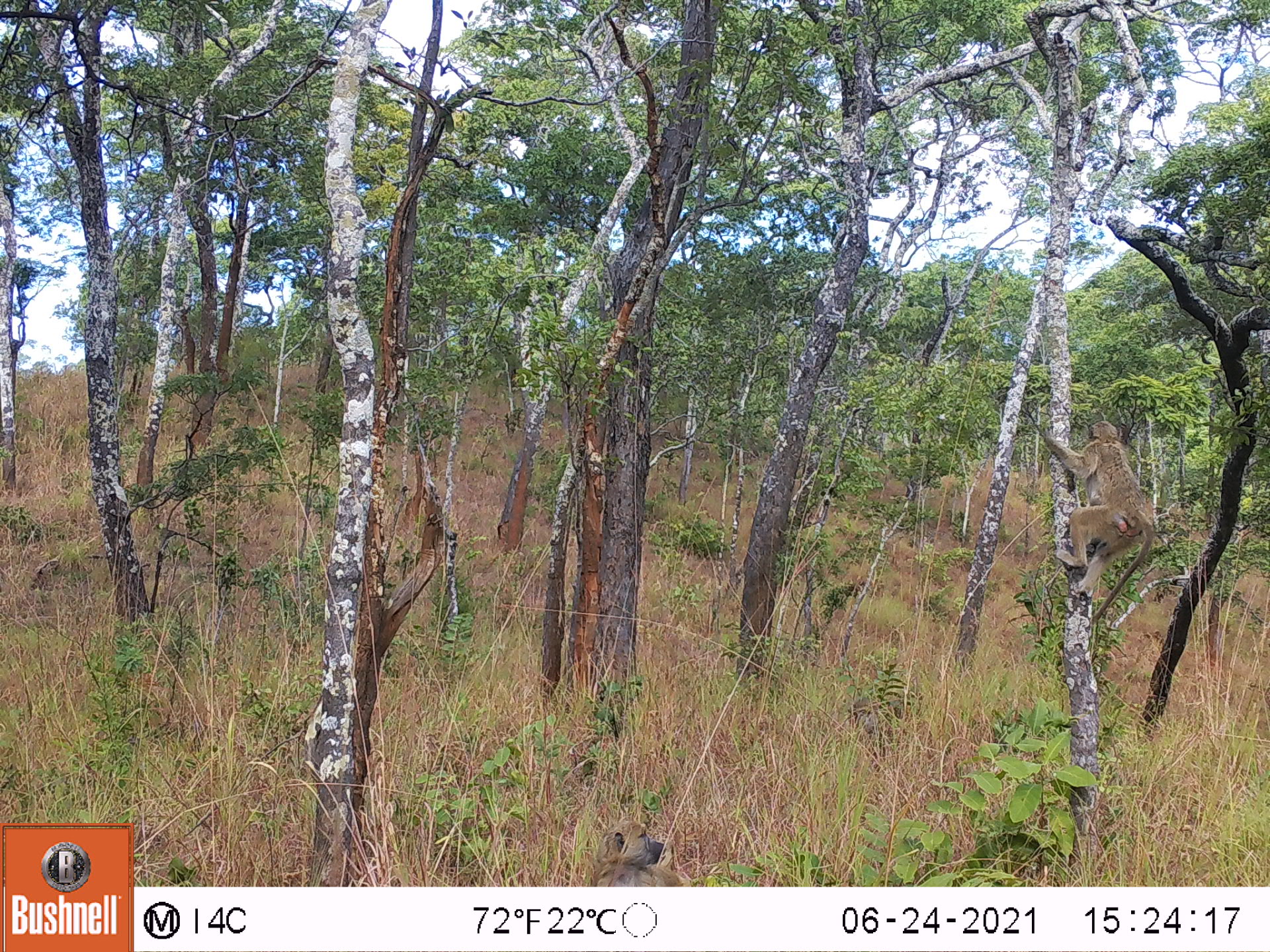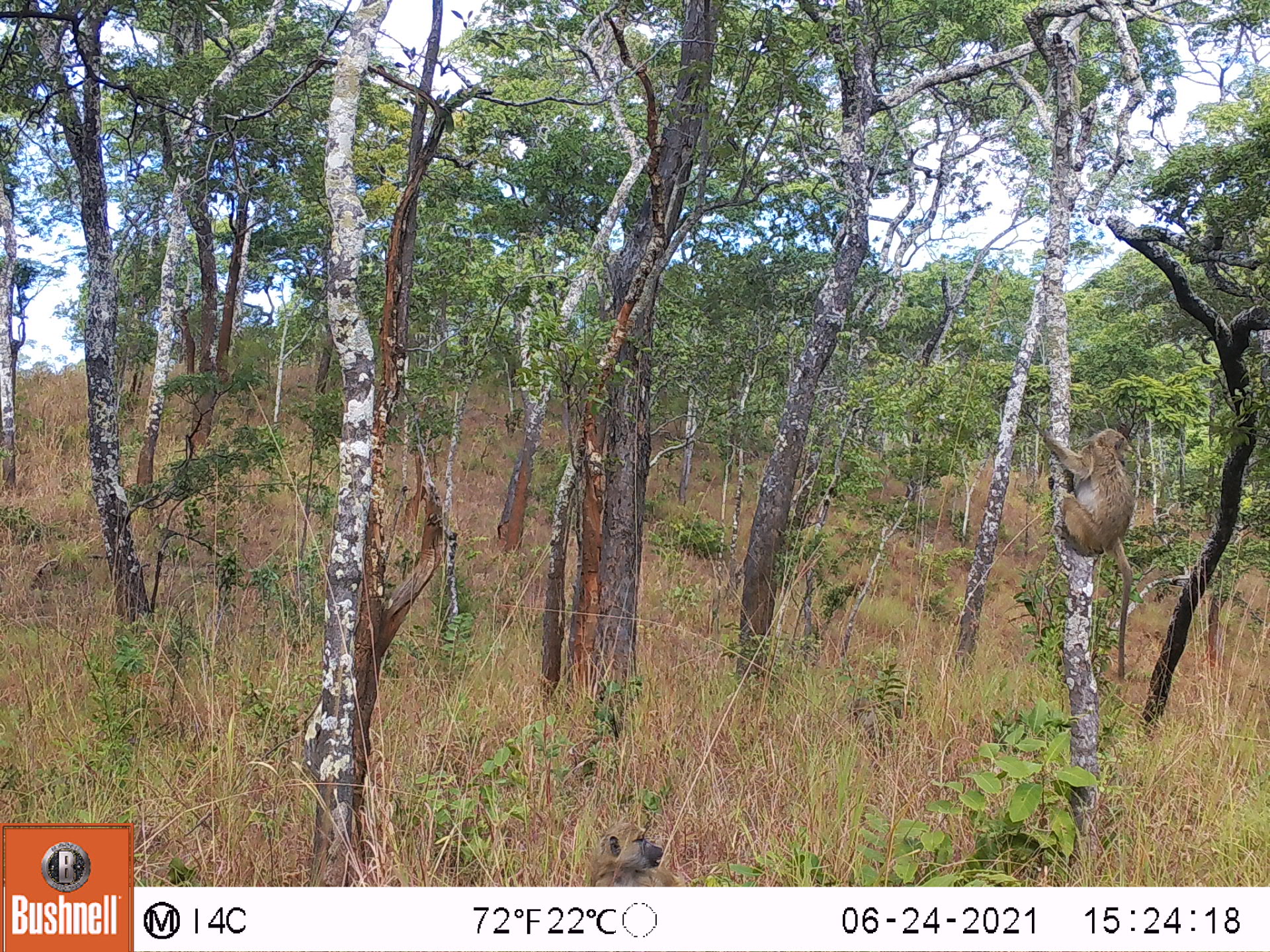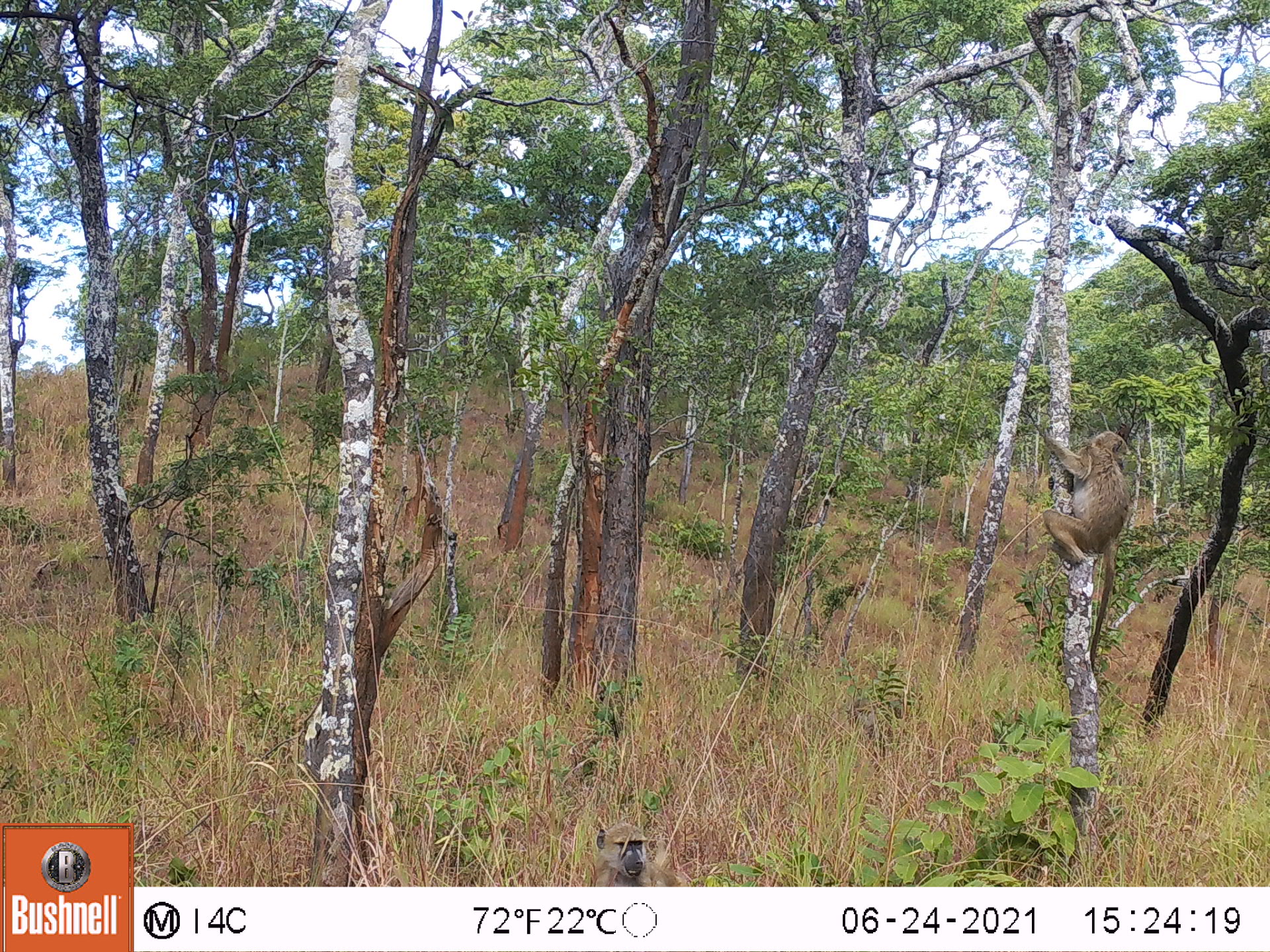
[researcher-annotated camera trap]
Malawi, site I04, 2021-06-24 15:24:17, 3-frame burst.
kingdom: Animalia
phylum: Chordata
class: Mammalia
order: Primates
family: Cercopithecidae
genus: Papio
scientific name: Papio cynocephalus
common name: yellow baboon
Yellow baboon (Papio cynocephalus), count 2.